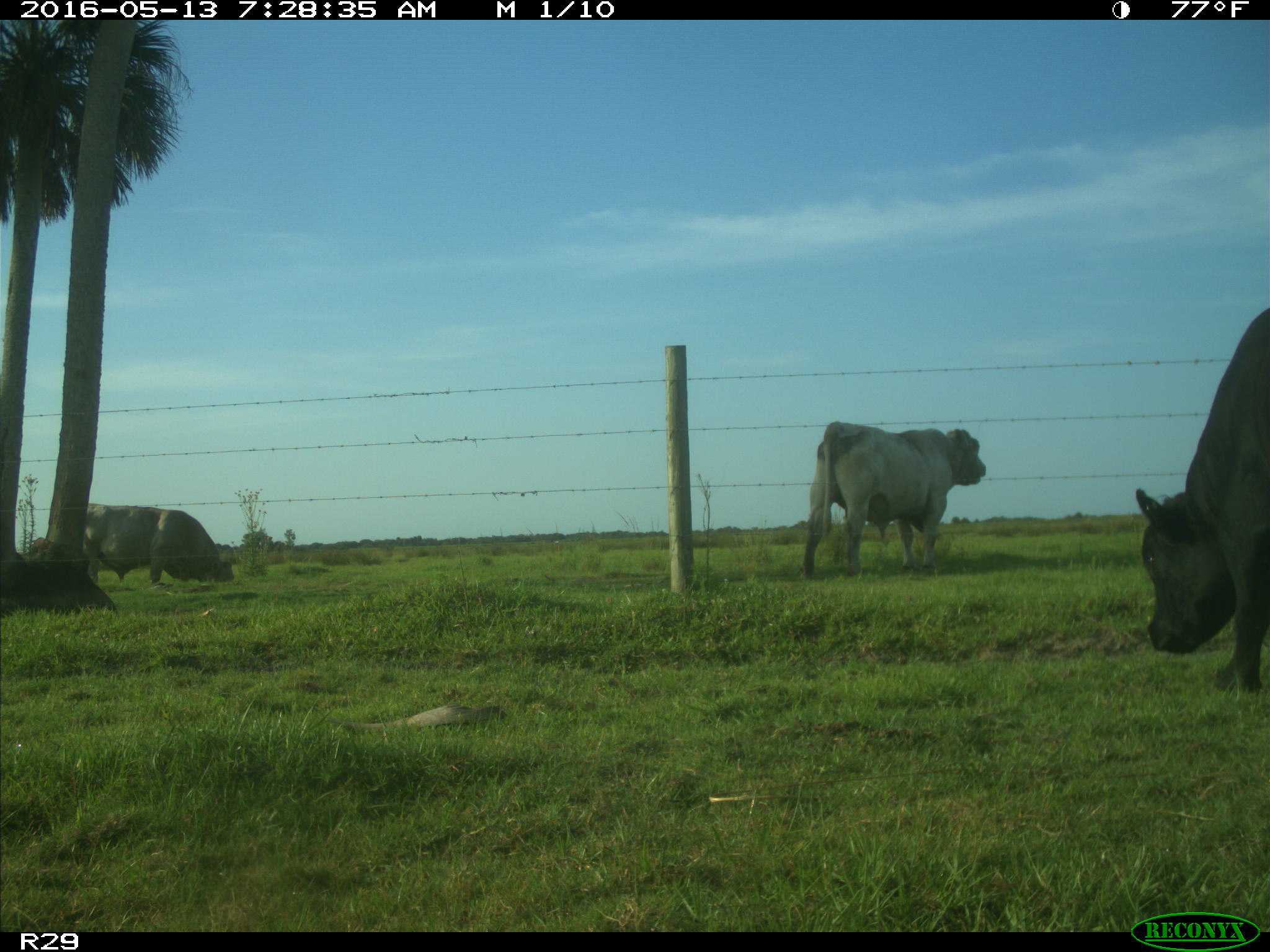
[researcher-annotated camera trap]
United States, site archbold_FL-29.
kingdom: Animalia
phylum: Chordata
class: Mammalia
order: Artiodactyla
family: Bovidae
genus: Bos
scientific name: Bos taurus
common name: domestic cow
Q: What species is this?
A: Bos taurus (domestic cow).